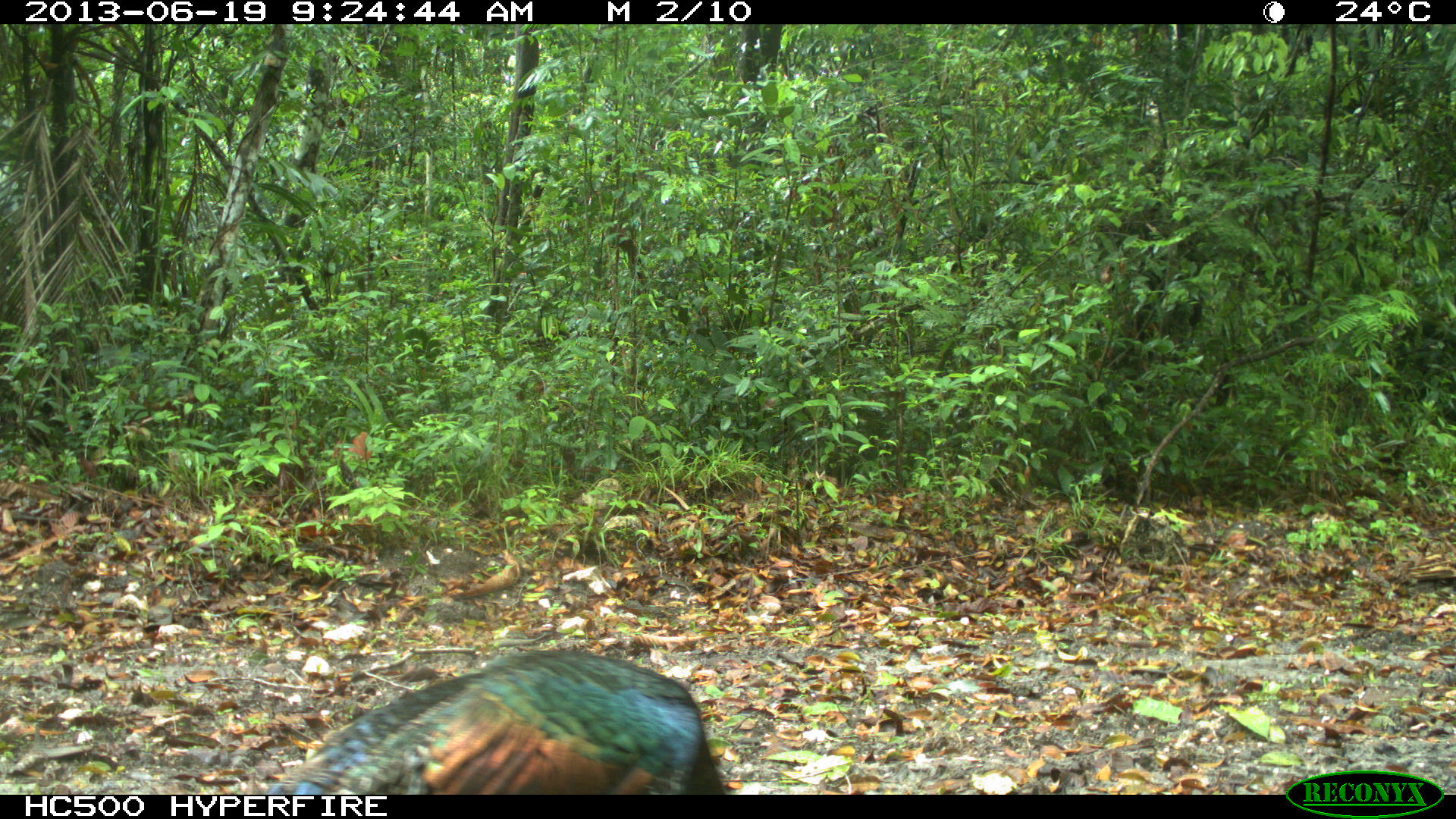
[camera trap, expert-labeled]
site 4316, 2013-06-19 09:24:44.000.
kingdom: Animalia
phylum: Chordata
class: Aves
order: Galliformes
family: Phasianidae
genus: Meleagris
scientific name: Meleagris ocellata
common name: ocellated turkey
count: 1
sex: male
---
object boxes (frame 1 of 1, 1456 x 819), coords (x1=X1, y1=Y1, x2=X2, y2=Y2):
meleagris ocellata: (x1=266, y1=643, x2=728, y2=792)